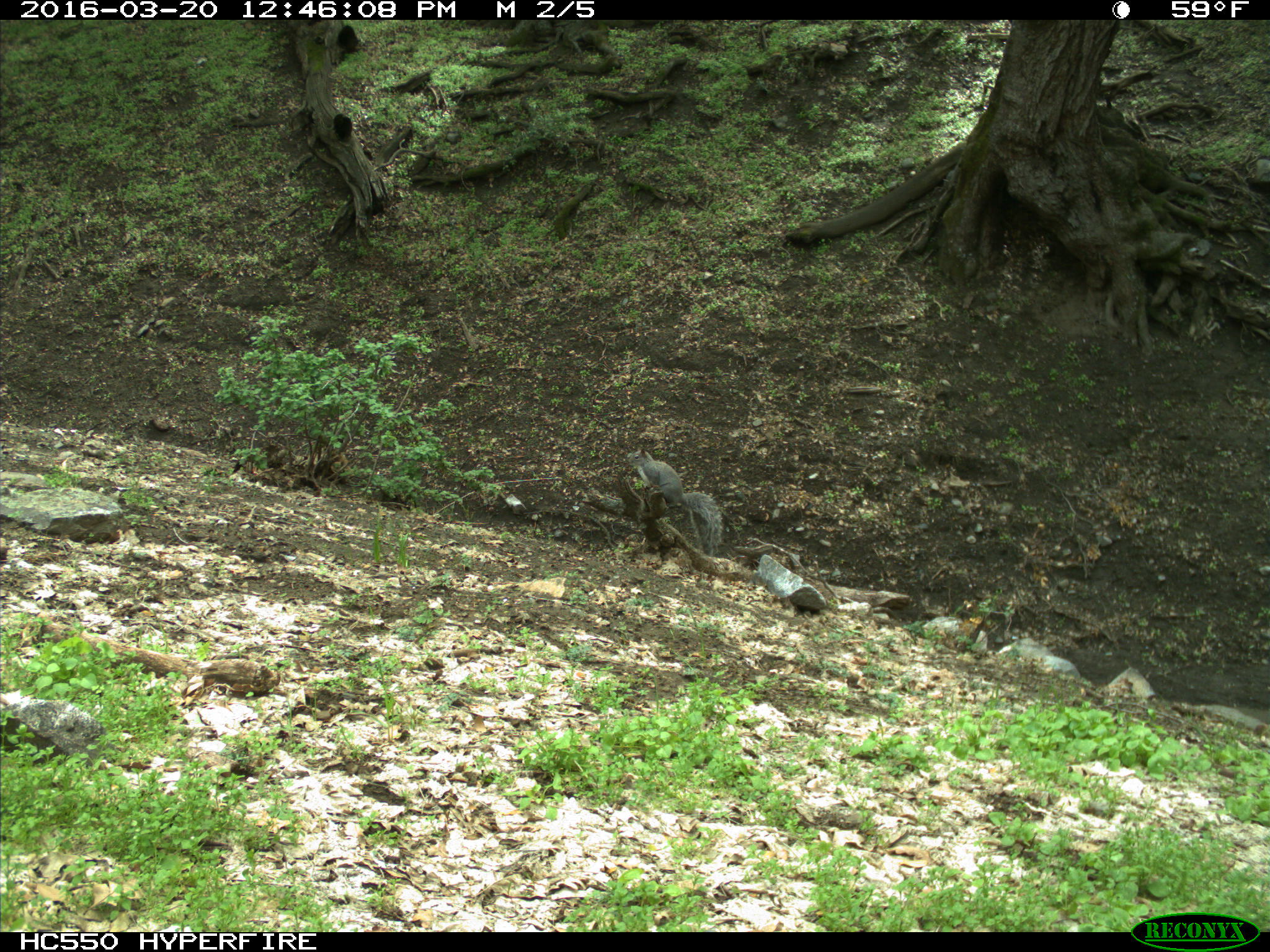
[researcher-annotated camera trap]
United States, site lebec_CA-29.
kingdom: Animalia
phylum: Chordata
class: Mammalia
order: Rodentia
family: Sciuridae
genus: Sciurus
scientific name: Sciurus carolinensis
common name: eastern gray squirrel